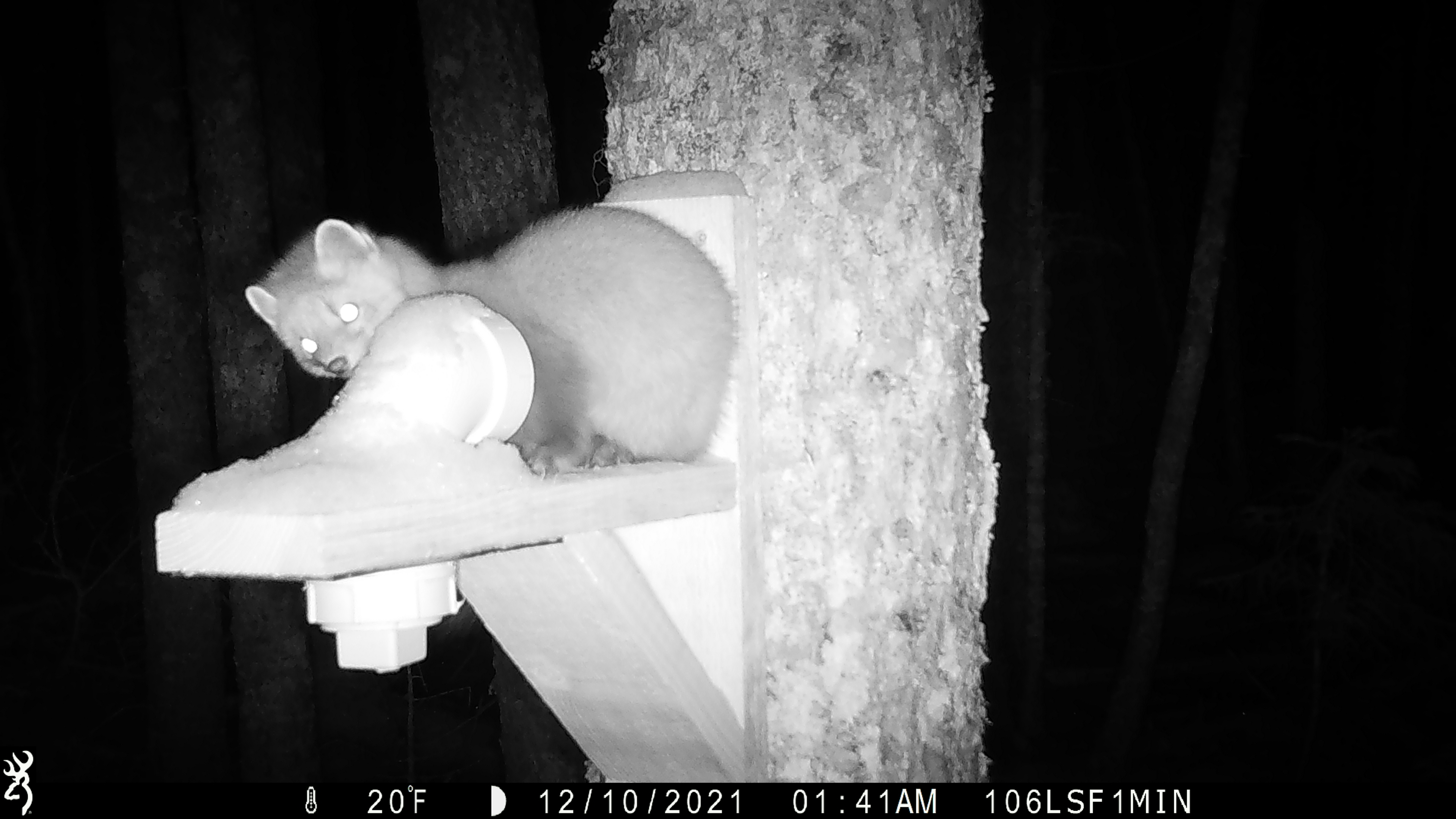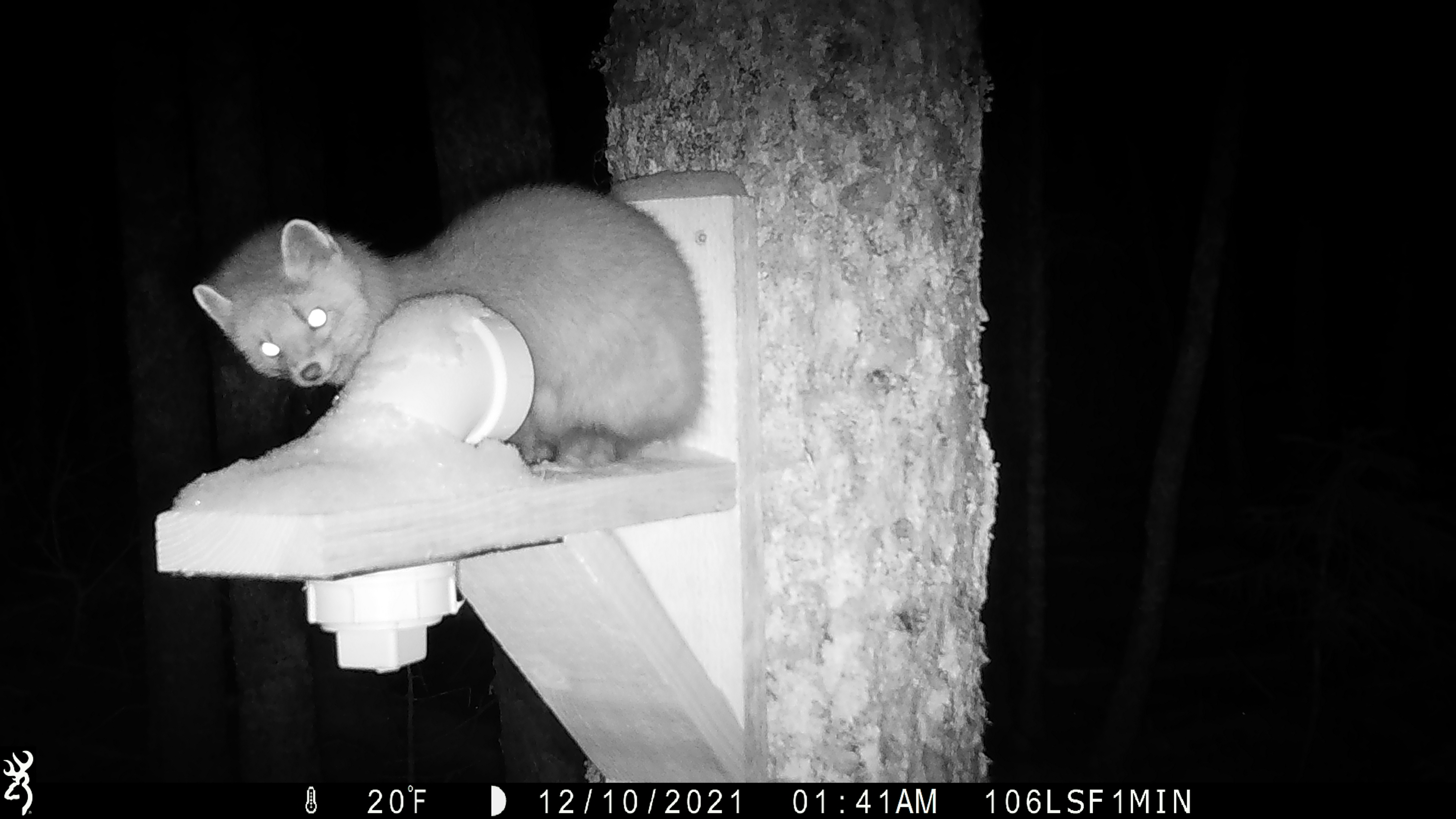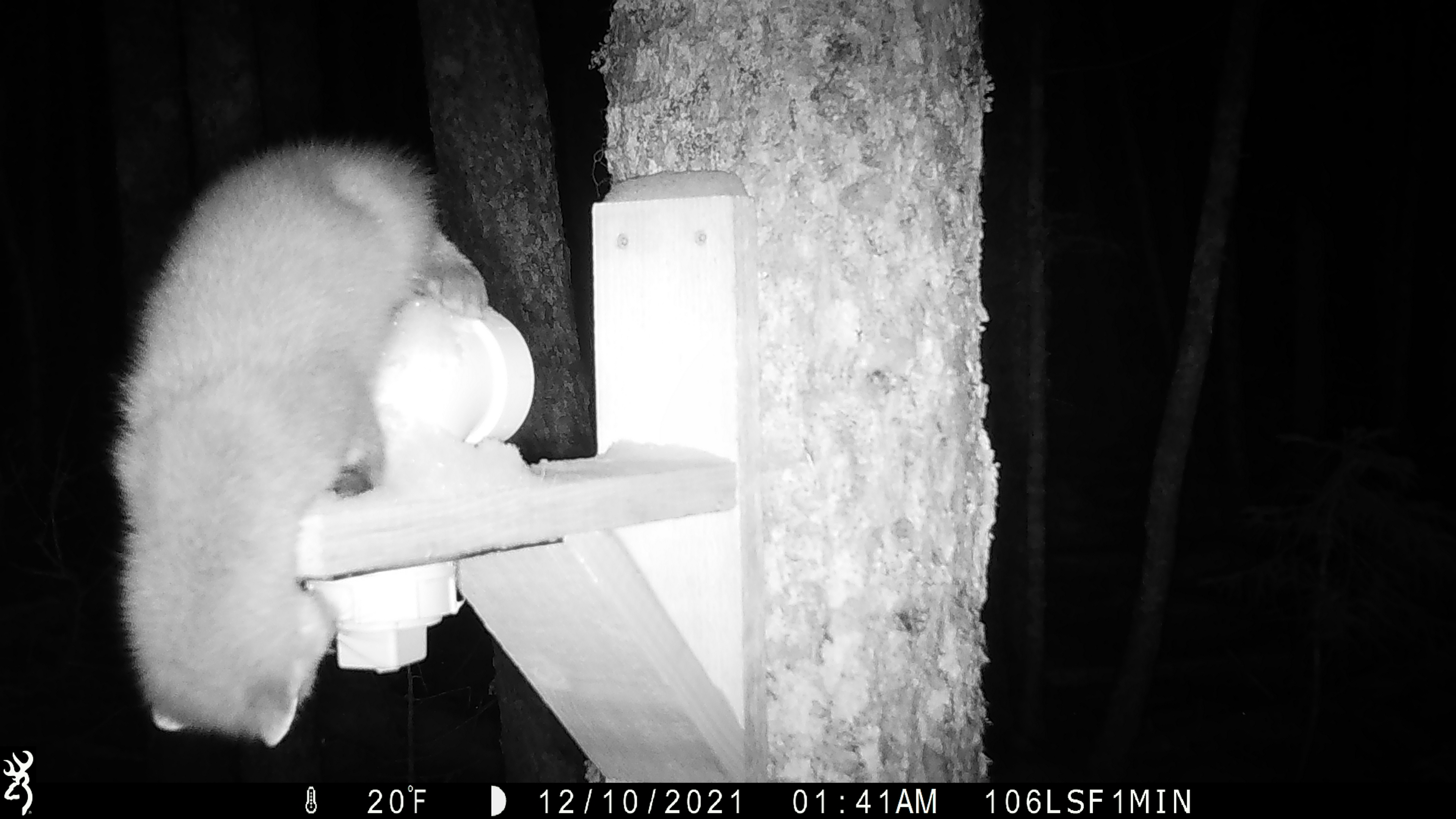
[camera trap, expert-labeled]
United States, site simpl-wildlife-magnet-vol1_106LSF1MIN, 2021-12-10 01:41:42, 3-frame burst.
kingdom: Animalia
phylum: Chordata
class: Mammalia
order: Carnivora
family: Mustelidae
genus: Martes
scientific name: Martes americana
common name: american marten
American marten (Martes americana).